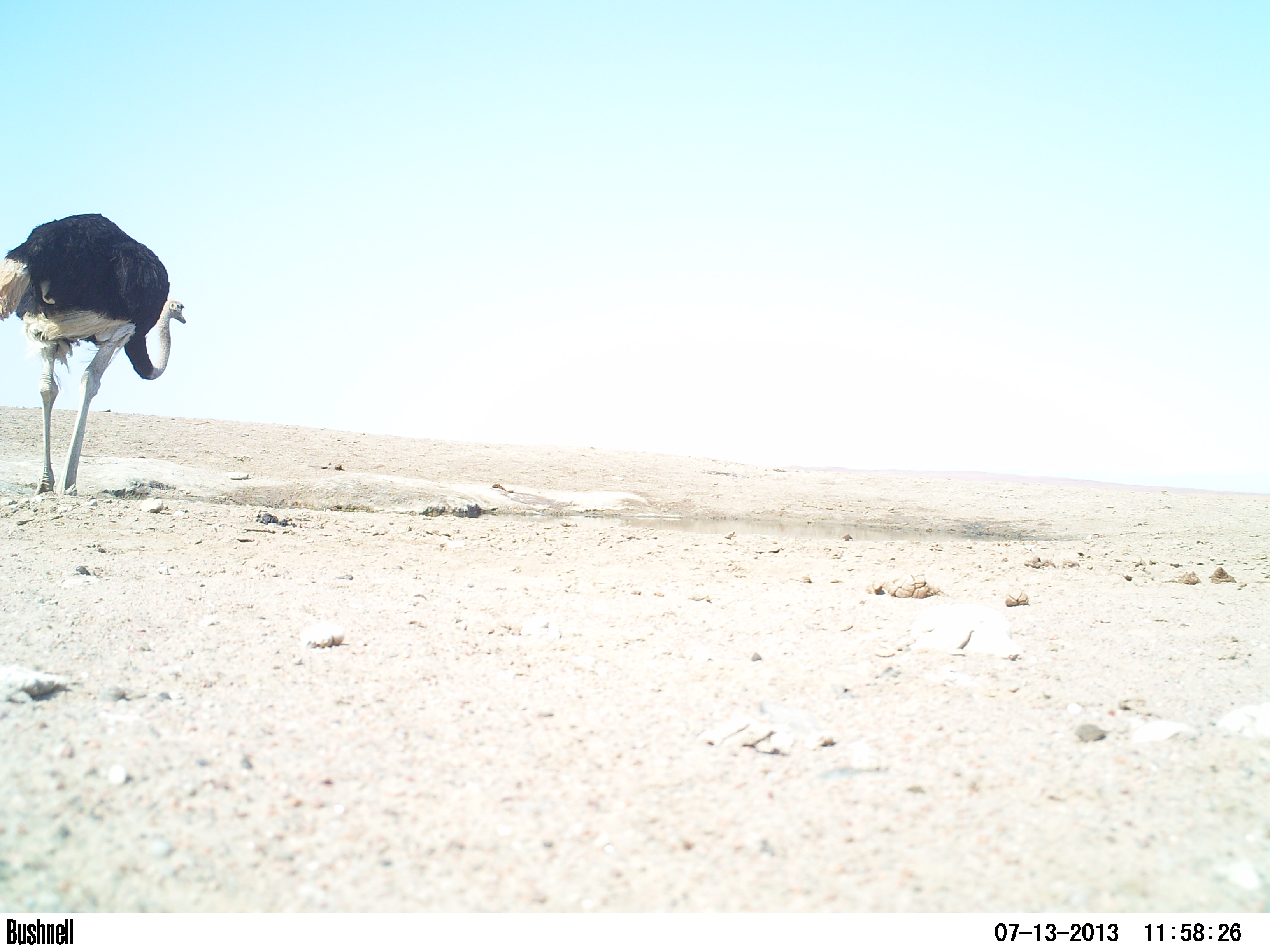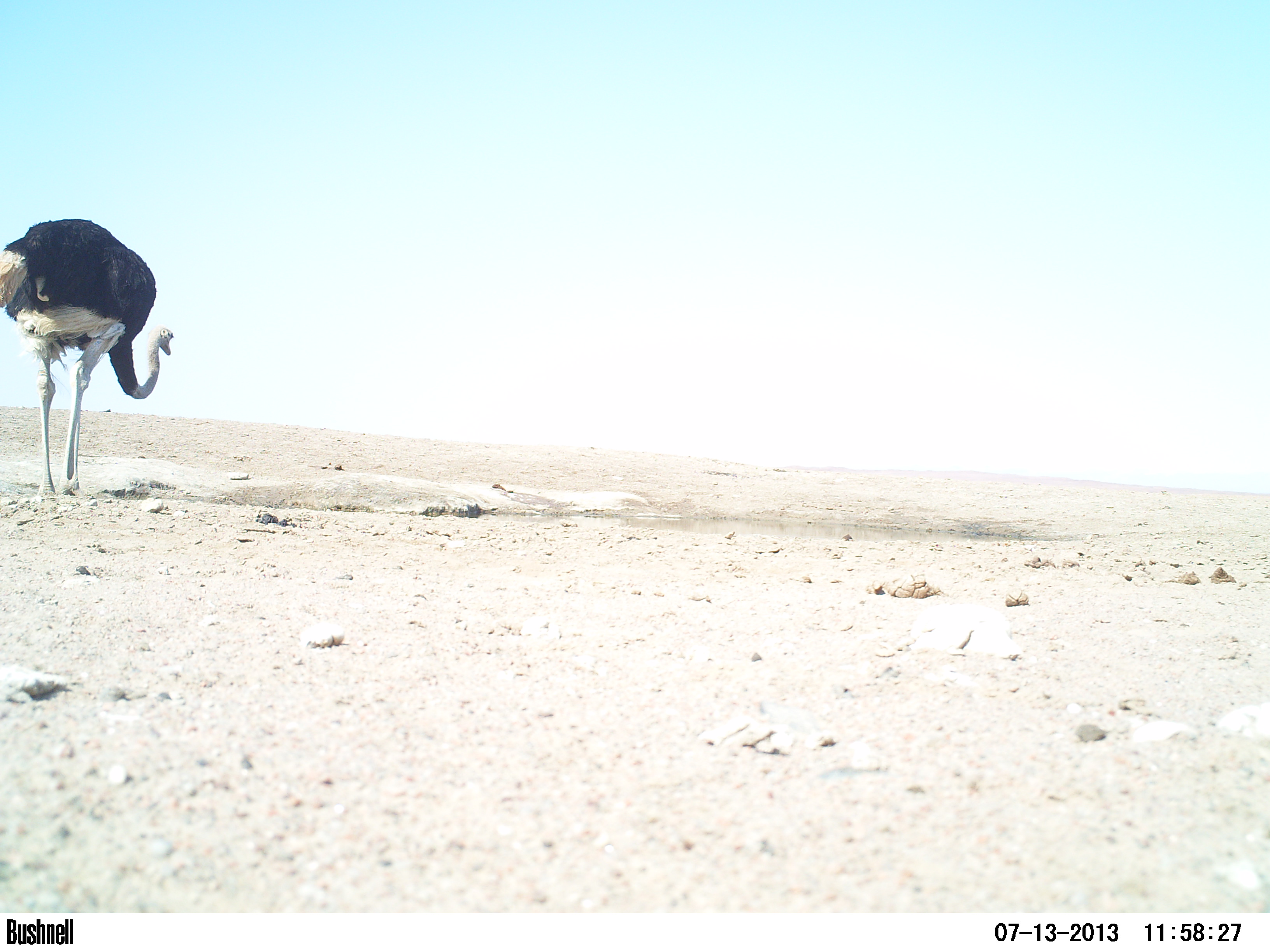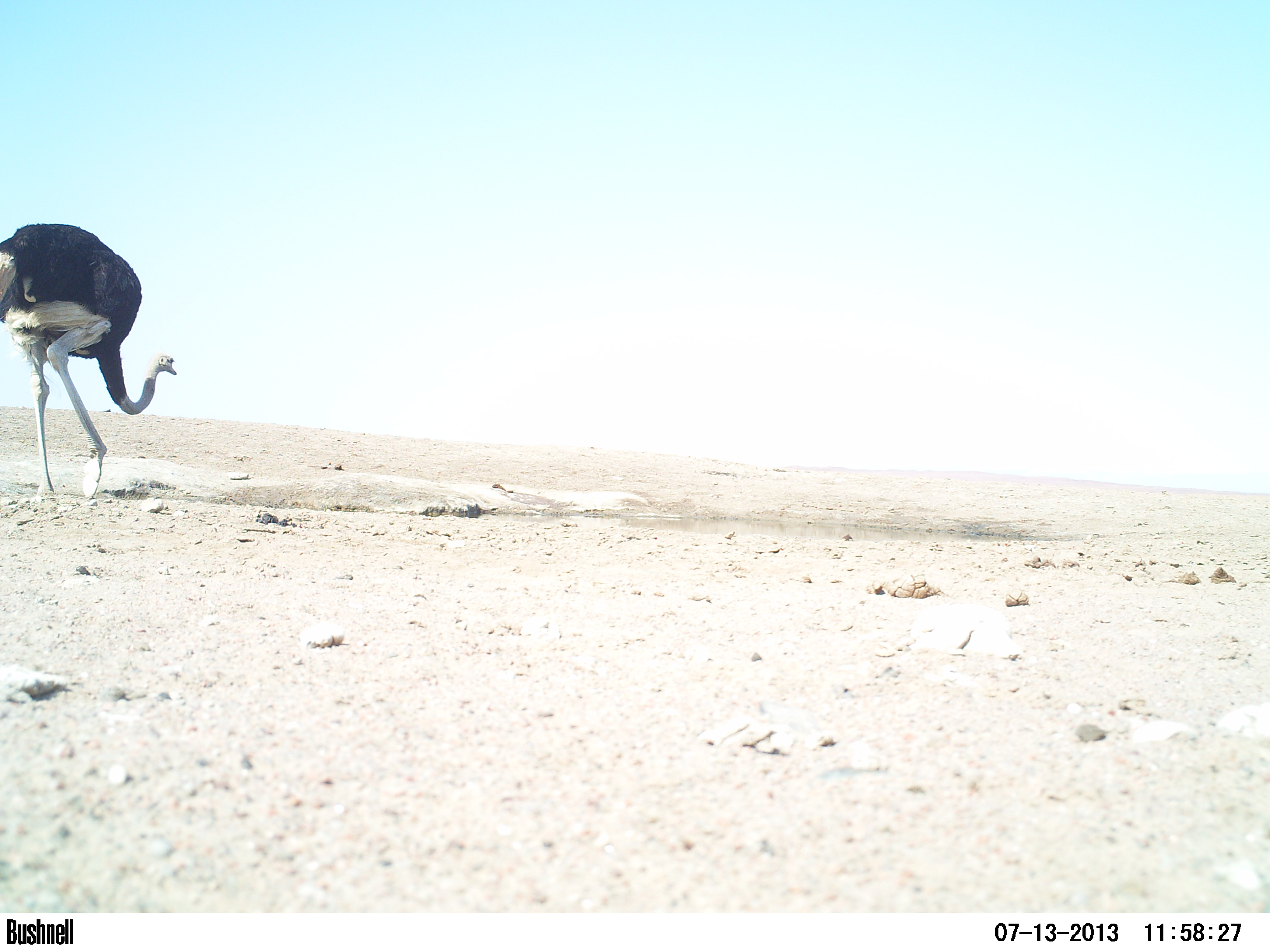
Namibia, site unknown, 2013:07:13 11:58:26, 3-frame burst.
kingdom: Animalia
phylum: Chordata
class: Aves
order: Struthioniformes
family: Struthionidae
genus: Struthio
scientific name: Struthio camelus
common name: common ostrich